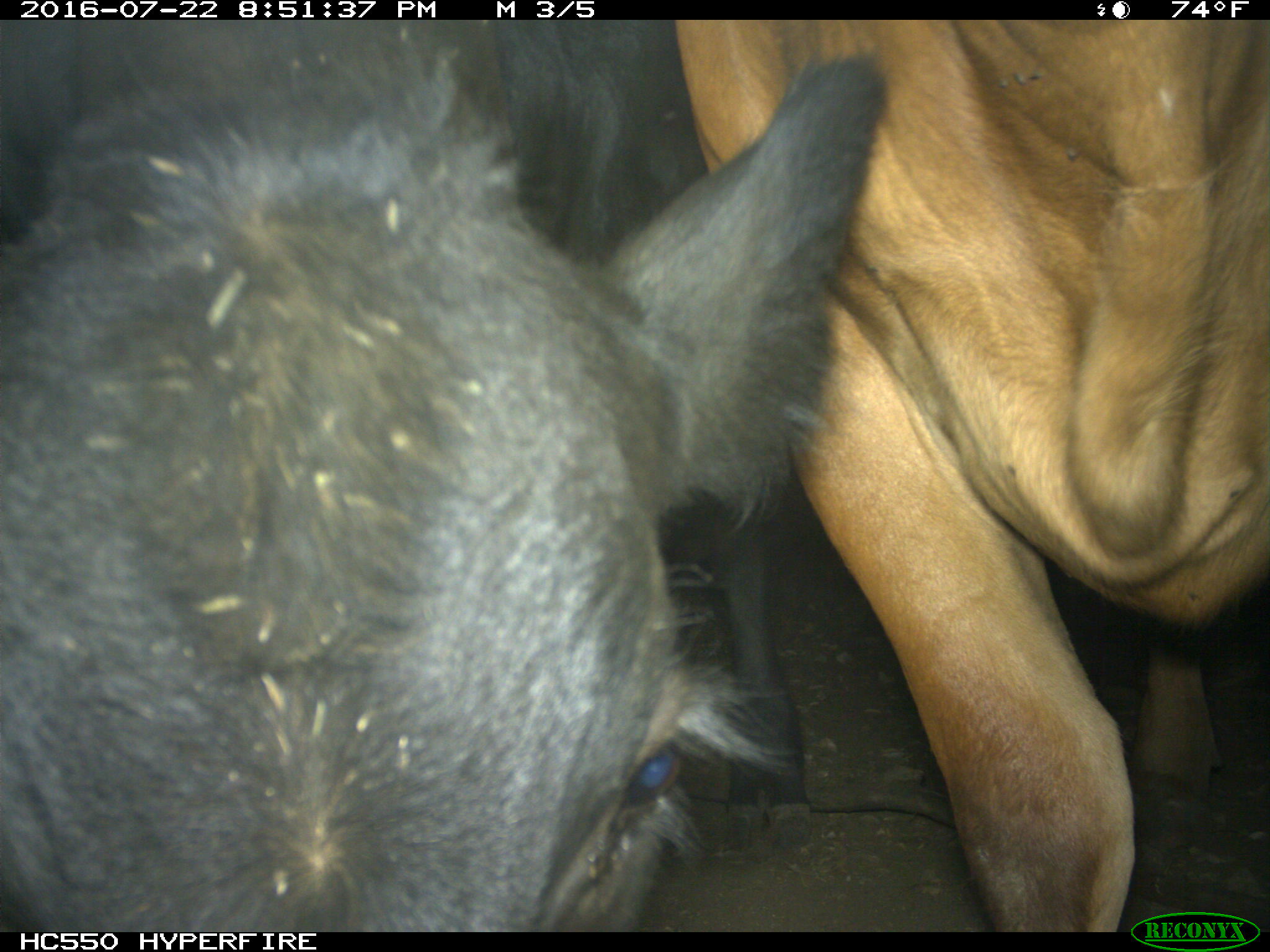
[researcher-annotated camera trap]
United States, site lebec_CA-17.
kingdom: Animalia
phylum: Chordata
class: Mammalia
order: Artiodactyla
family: Bovidae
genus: Bos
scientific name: Bos taurus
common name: domestic cow